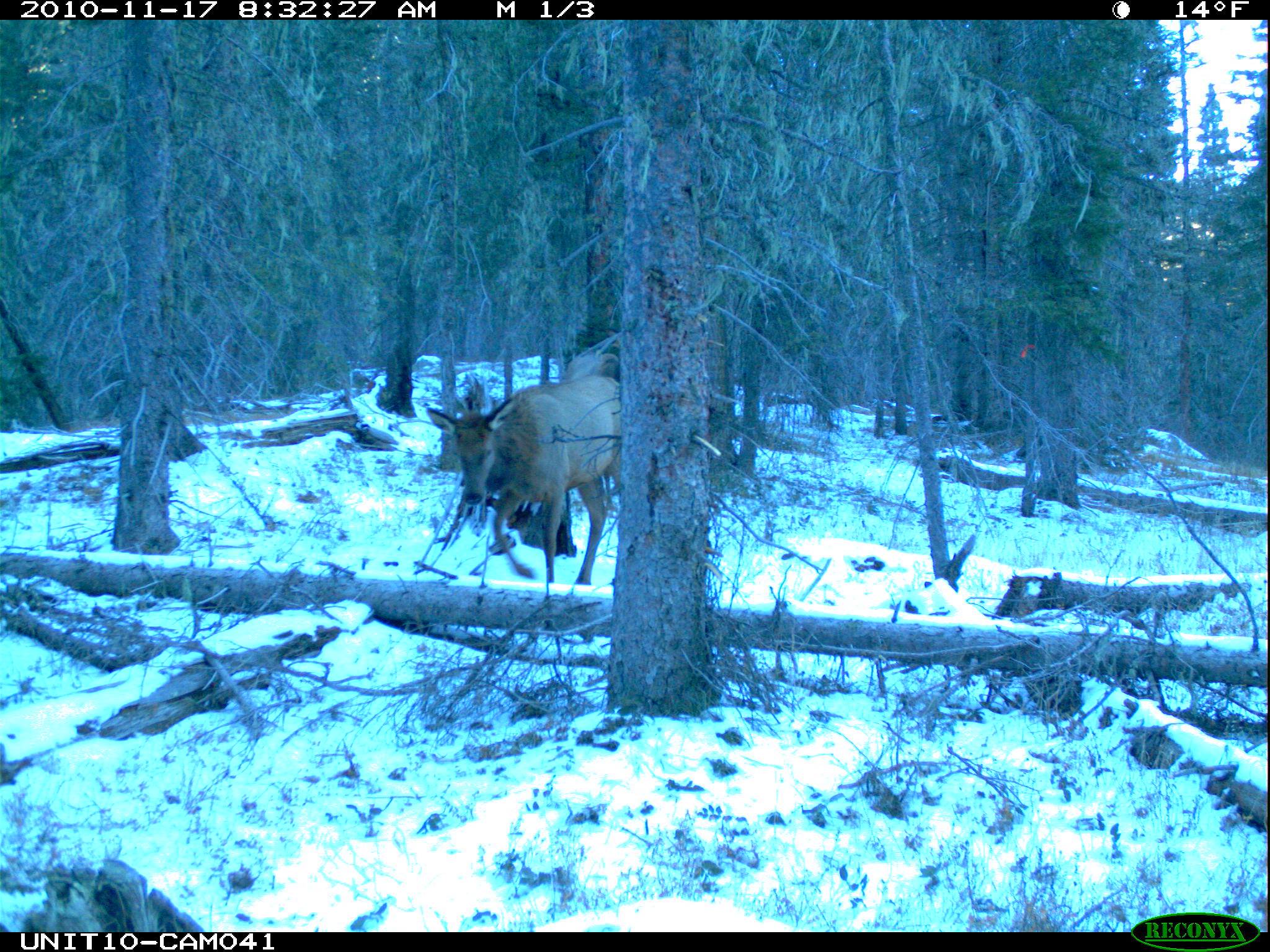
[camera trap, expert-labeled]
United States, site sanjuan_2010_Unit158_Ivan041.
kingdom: Animalia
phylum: Chordata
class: Mammalia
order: Artiodactyla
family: Cervidae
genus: Cervus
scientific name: Cervus elaphus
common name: red deer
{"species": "Cervus elaphus (red deer)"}